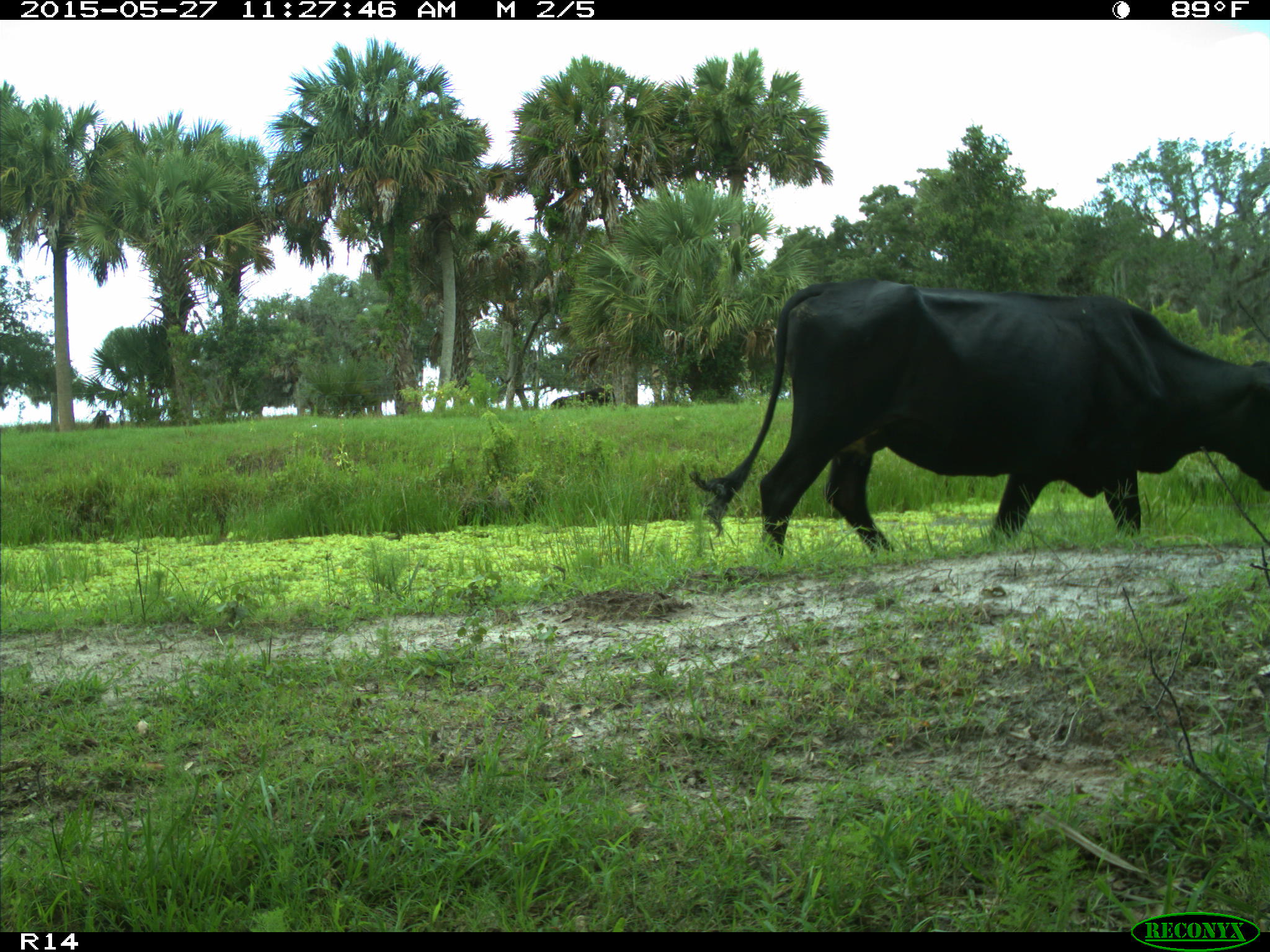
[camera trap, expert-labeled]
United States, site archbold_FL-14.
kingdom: Animalia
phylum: Chordata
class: Mammalia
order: Artiodactyla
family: Bovidae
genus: Bos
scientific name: Bos taurus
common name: domestic cow